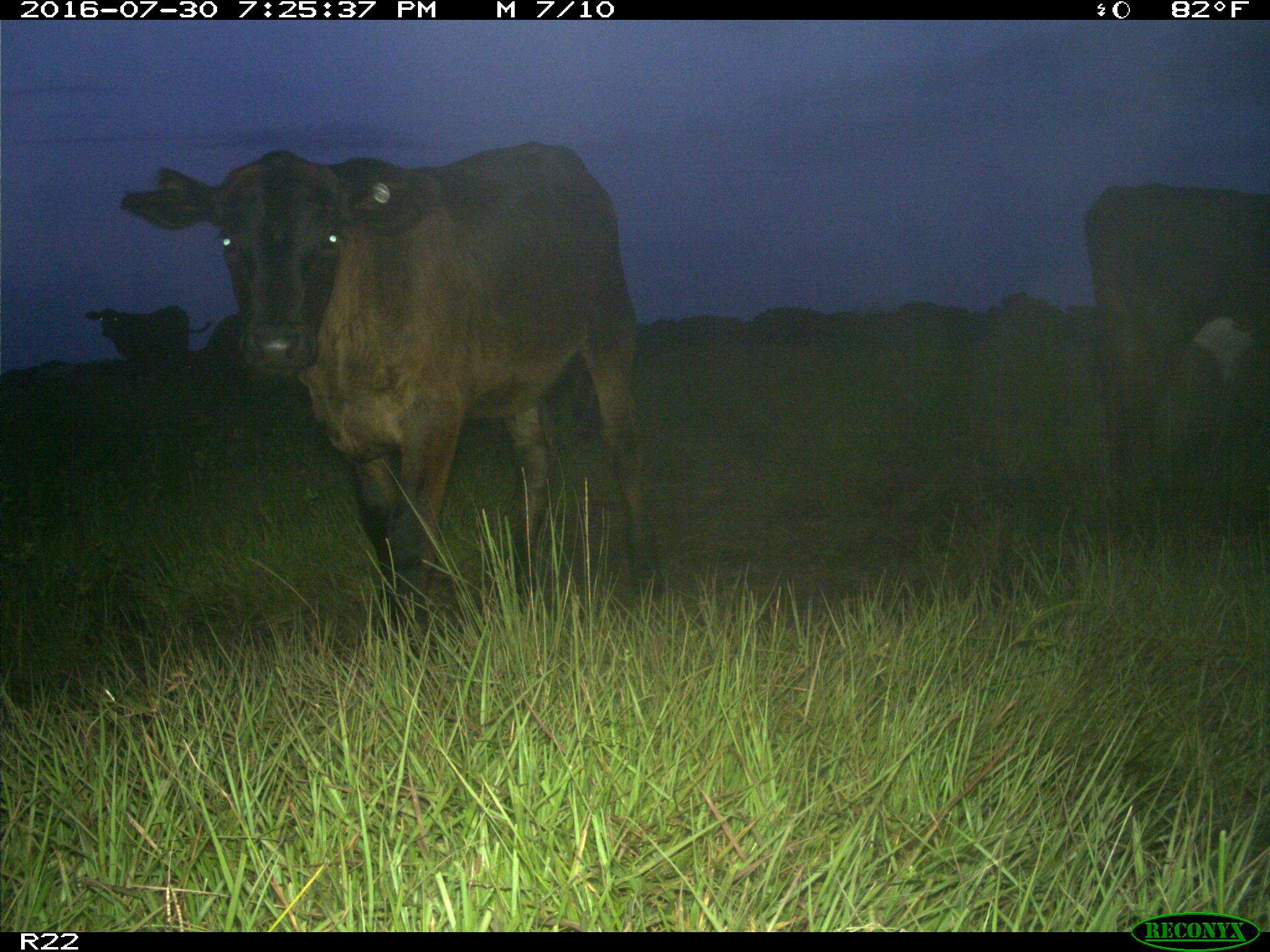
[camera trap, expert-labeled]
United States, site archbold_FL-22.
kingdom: Animalia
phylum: Chordata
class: Mammalia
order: Artiodactyla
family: Bovidae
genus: Bos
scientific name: Bos taurus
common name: domestic cow